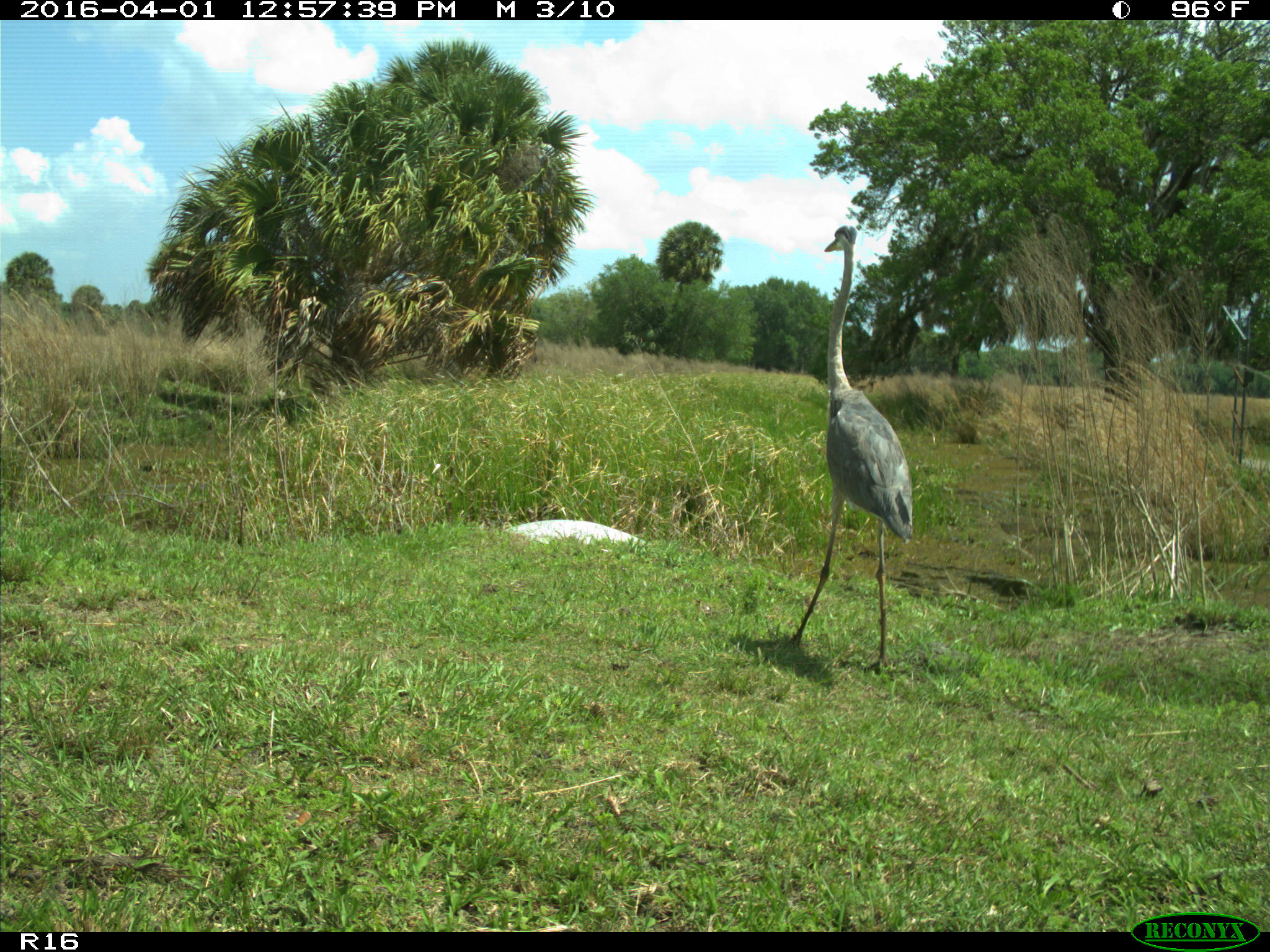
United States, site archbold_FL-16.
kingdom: Animalia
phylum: Chordata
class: Aves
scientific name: Aves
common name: birds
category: unidentified bird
Unidentified bird (birds) (Aves).